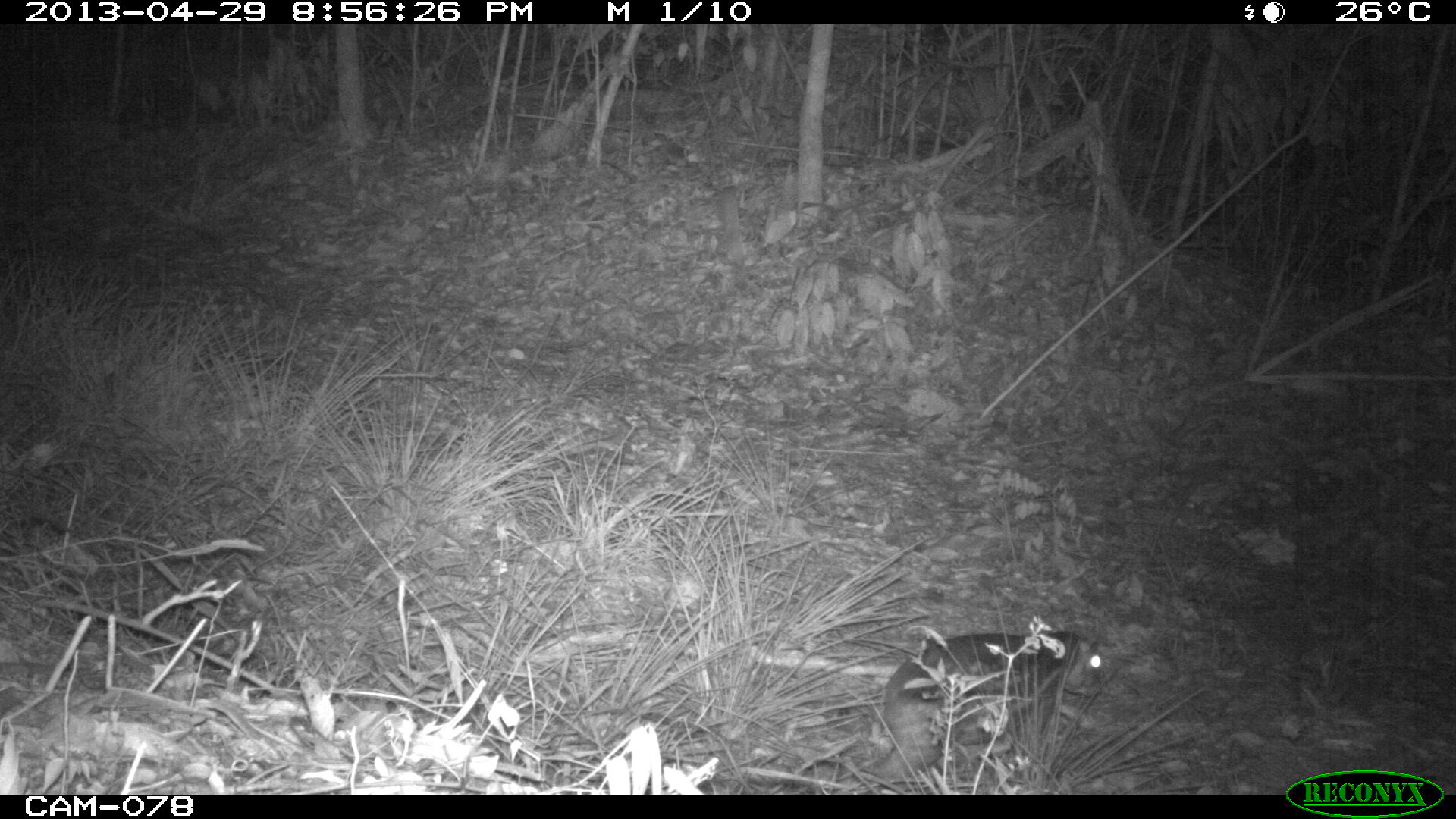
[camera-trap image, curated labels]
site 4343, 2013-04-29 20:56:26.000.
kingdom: Animalia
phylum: Chordata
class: Mammalia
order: Rodentia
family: Cuniculidae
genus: Cuniculus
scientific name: Cuniculus paca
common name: lowland paca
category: agouti paca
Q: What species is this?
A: Agouti paca (lowland paca) (Cuniculus paca).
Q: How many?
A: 1.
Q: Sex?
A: Female.